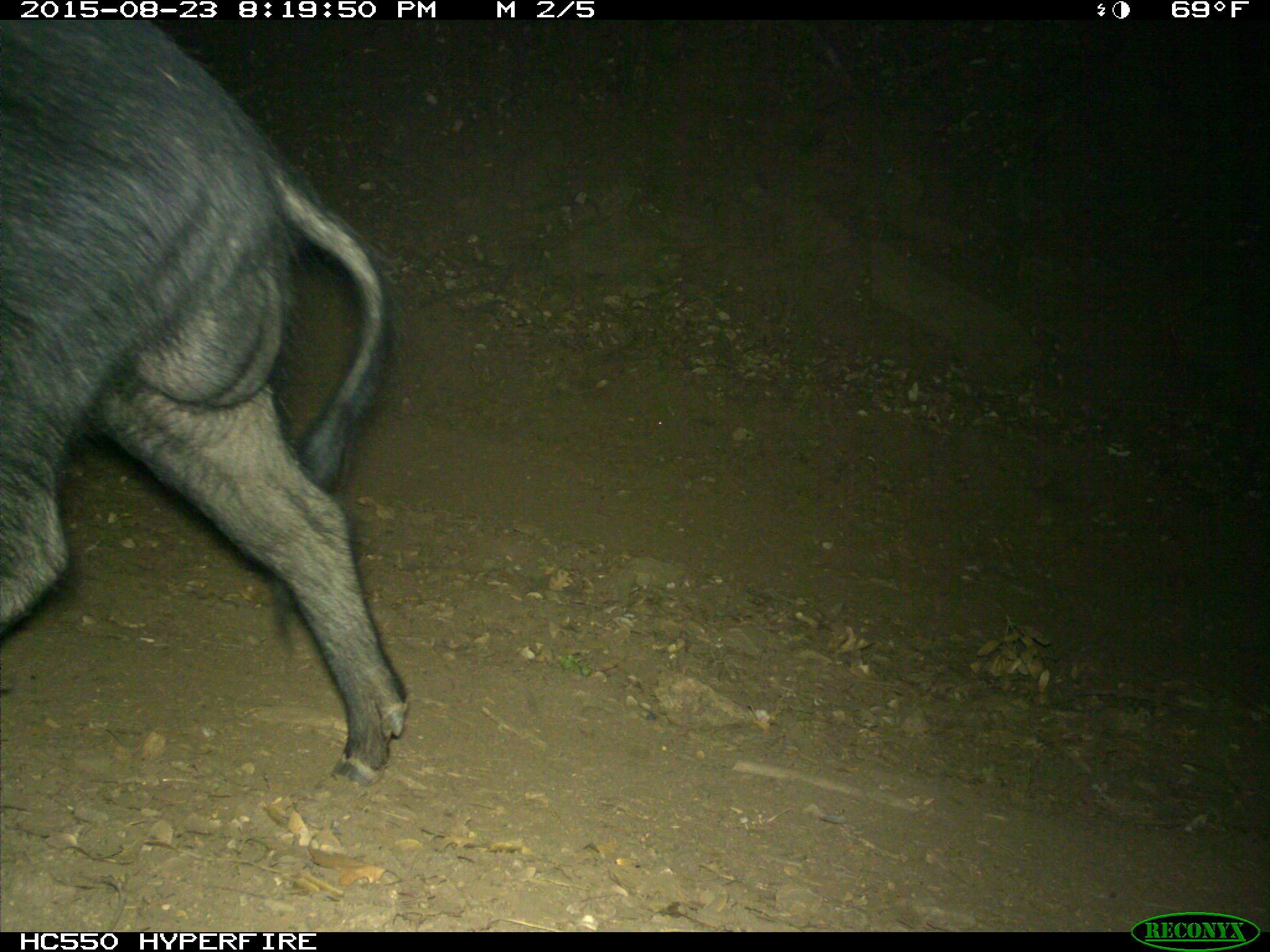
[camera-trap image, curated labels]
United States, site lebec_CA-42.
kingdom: Animalia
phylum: Chordata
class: Mammalia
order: Artiodactyla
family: Suidae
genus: Sus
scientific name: Sus scrofa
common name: wild boar